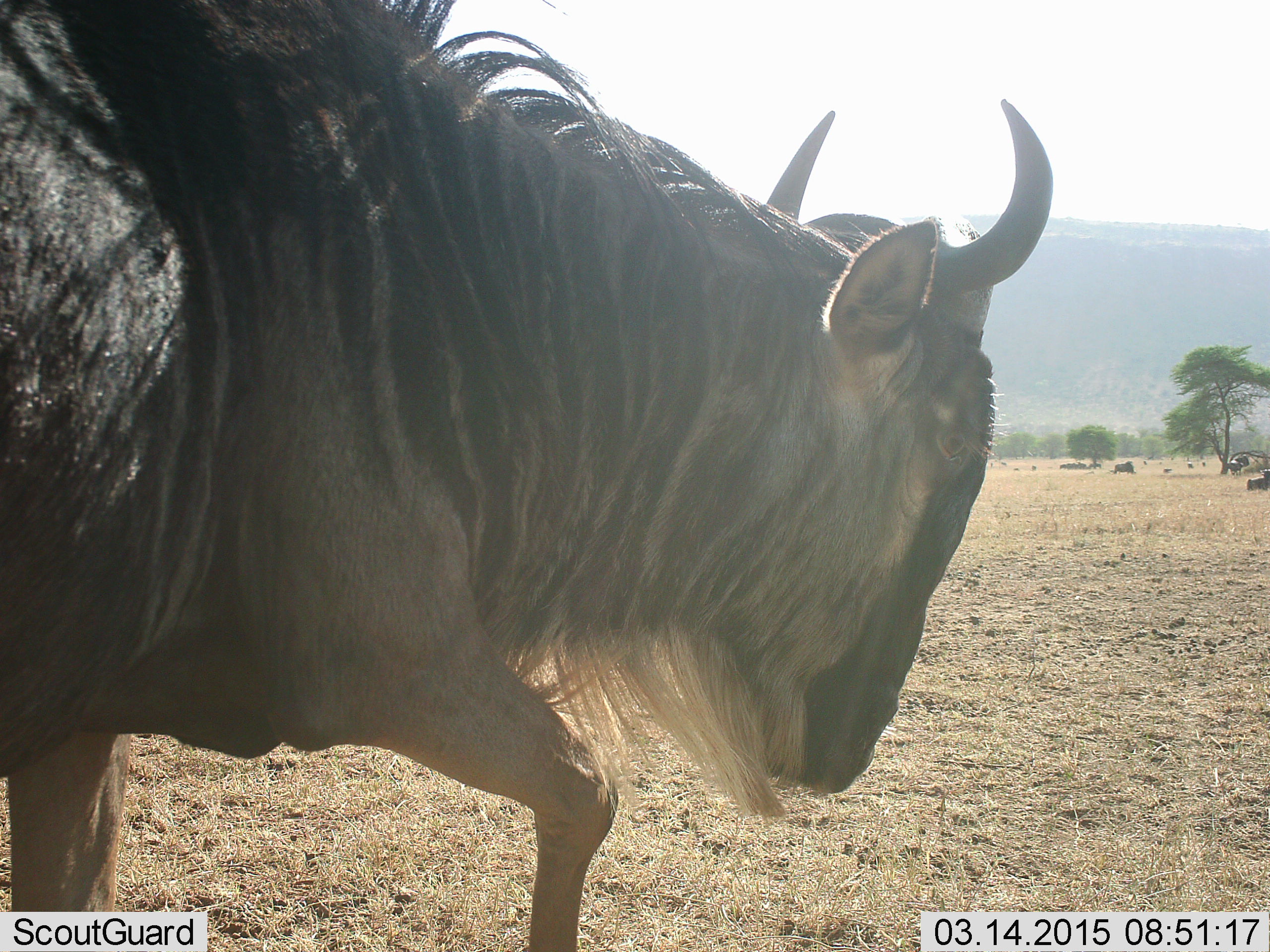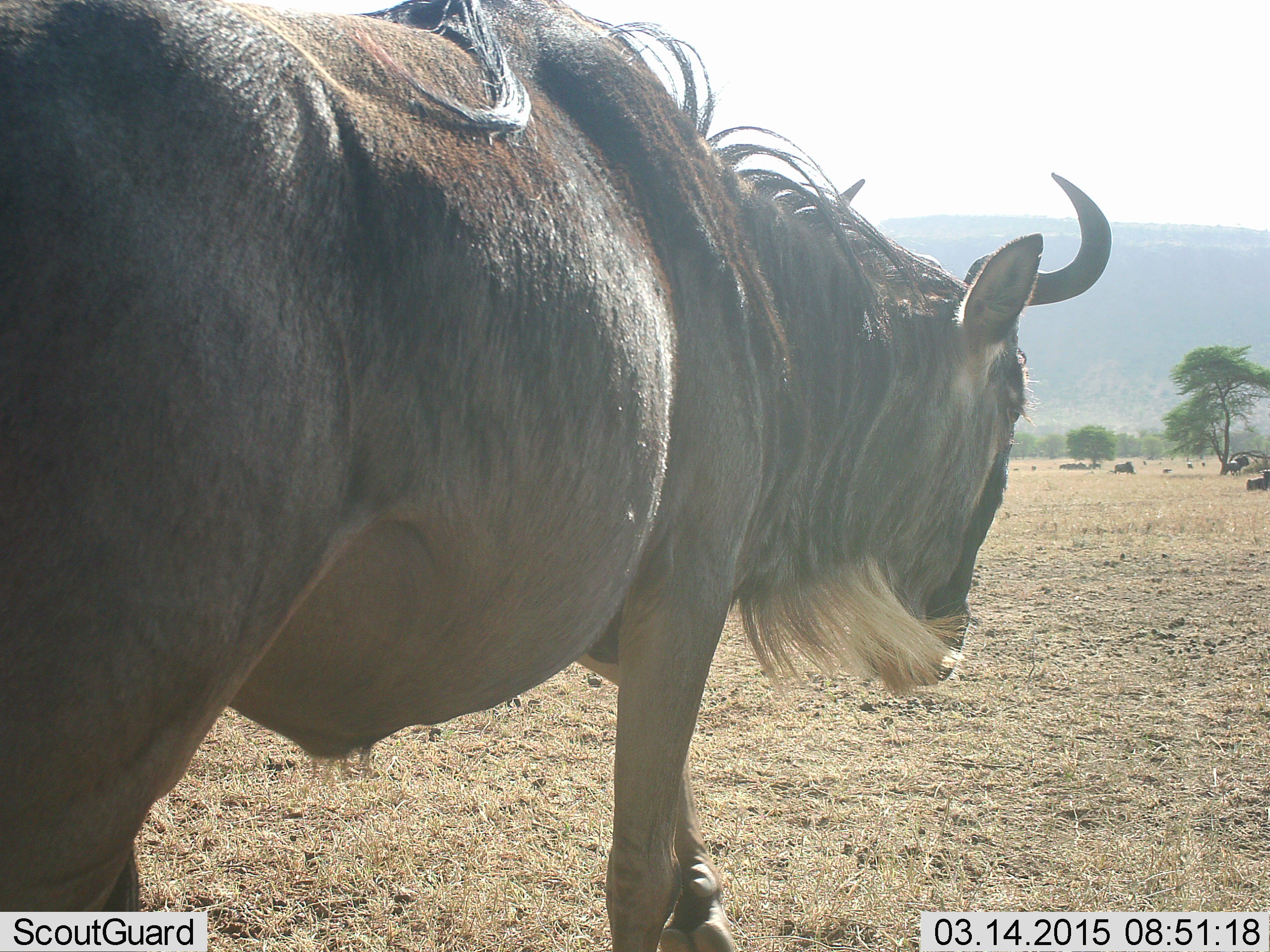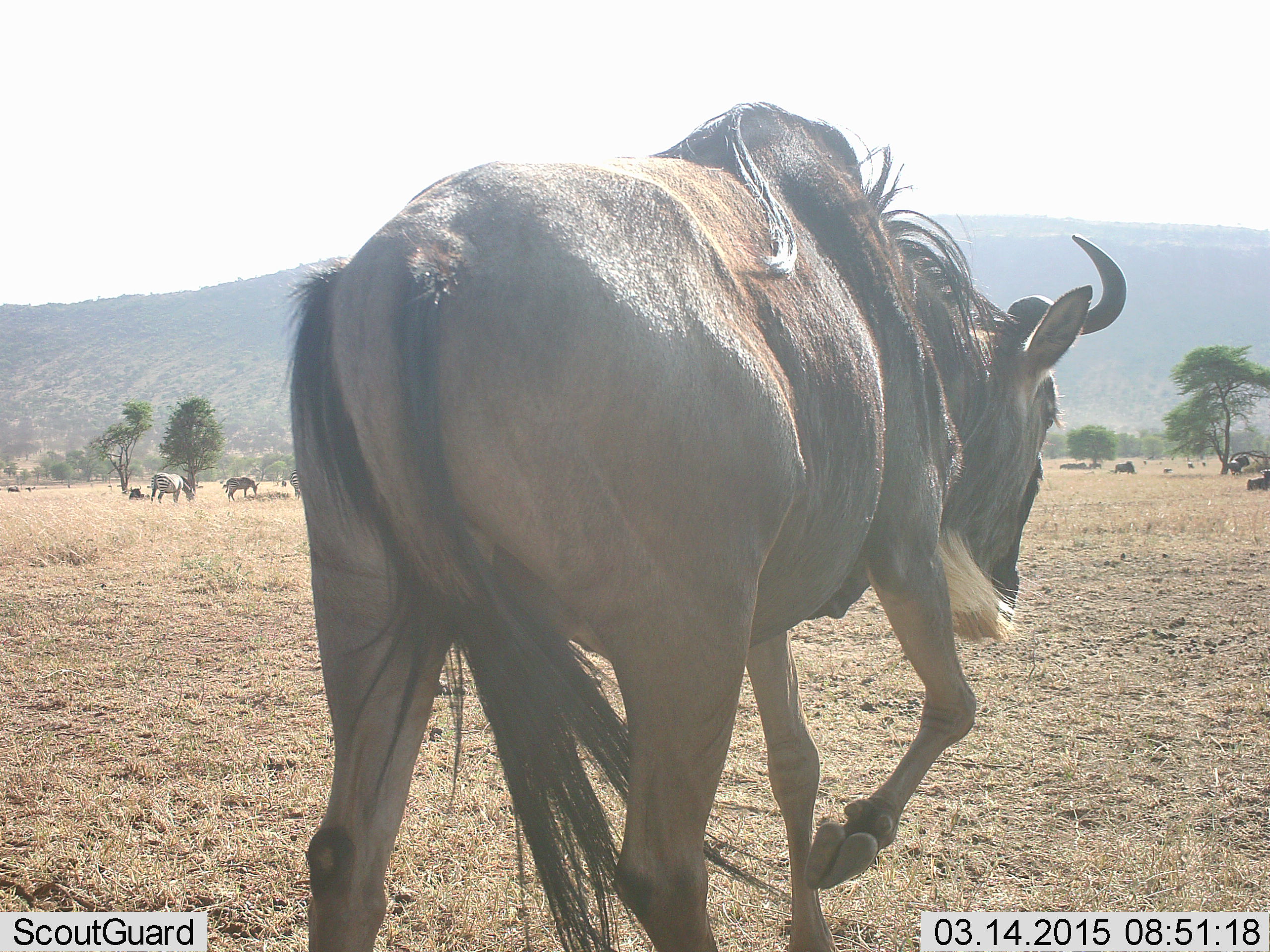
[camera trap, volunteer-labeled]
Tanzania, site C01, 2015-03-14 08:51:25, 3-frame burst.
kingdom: Animalia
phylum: Chordata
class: Mammalia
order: Artiodactyla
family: Bovidae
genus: Connochaetes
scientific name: Connochaetes taurinus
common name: blue wildebeest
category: wildebeest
Wildebeest (blue wildebeest) (Connochaetes taurinus), count 1. Behavior (volunteer vote fractions): standing 50%, resting 0%, moving 67%, interacting 0%. Young present (vote fraction): 0%. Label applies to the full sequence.